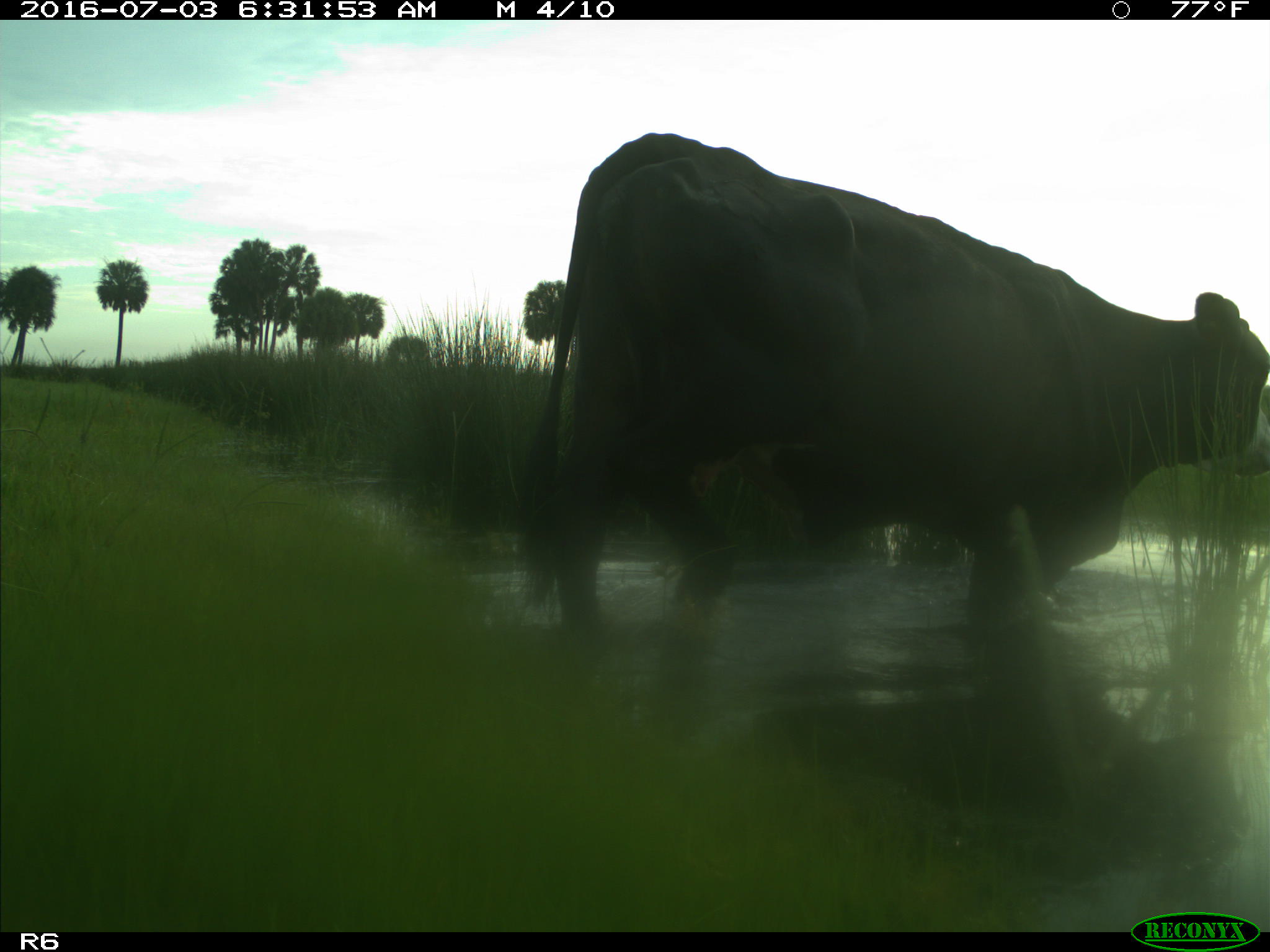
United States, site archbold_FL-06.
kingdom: Animalia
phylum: Chordata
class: Mammalia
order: Artiodactyla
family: Bovidae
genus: Bos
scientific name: Bos taurus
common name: domestic cow